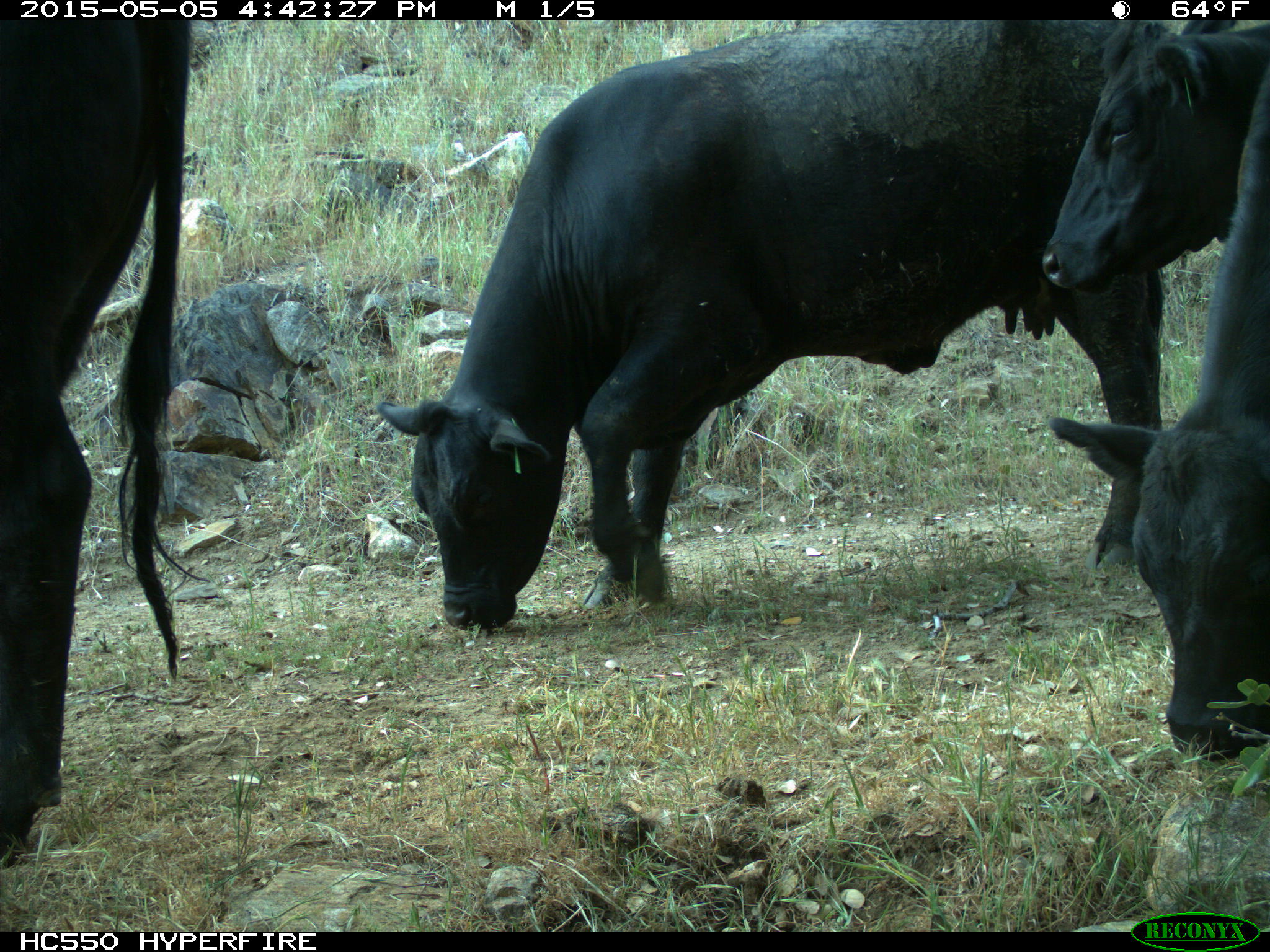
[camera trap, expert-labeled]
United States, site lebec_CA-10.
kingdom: Animalia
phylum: Chordata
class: Mammalia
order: Artiodactyla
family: Bovidae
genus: Bos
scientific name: Bos taurus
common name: domestic cow